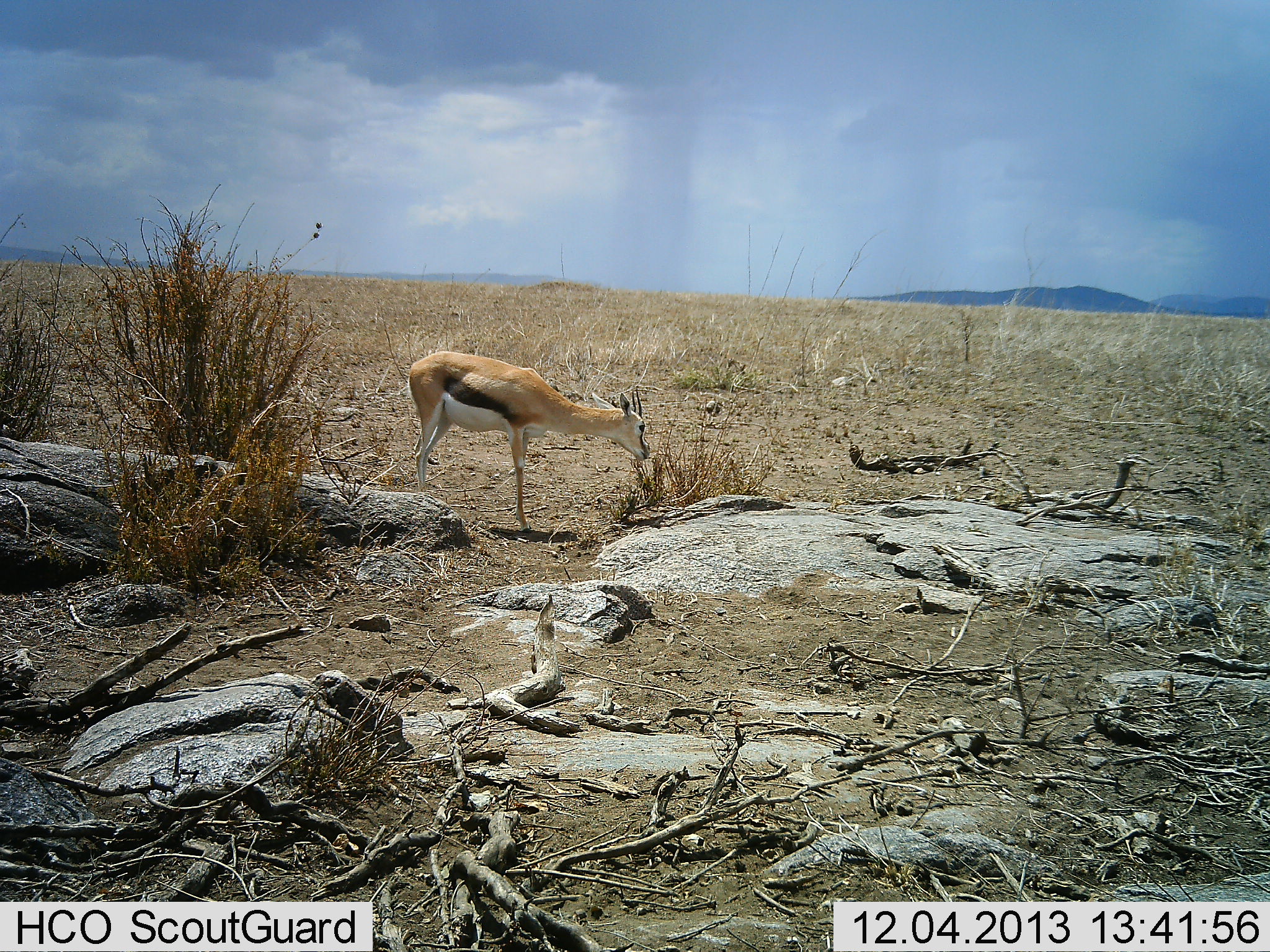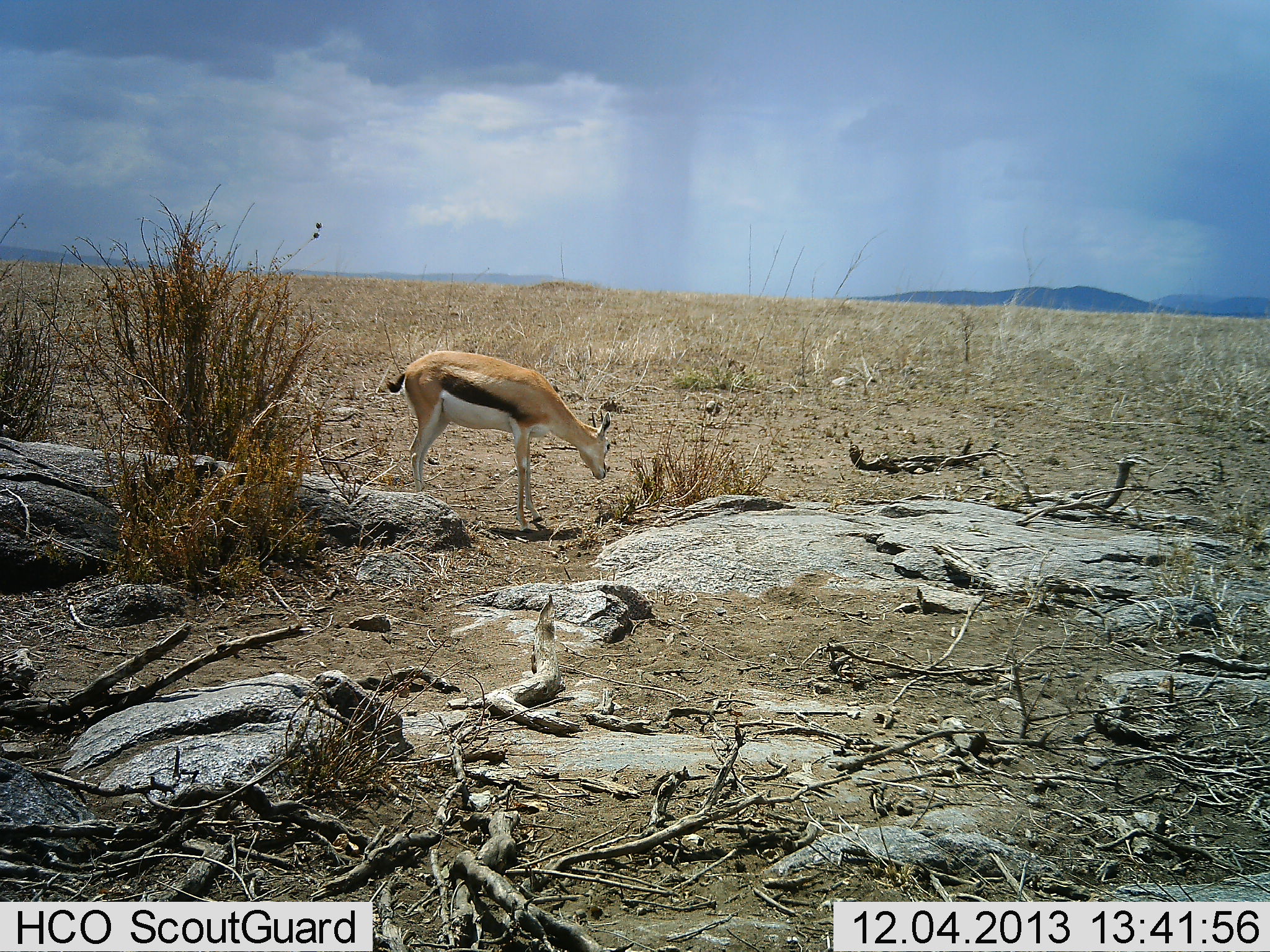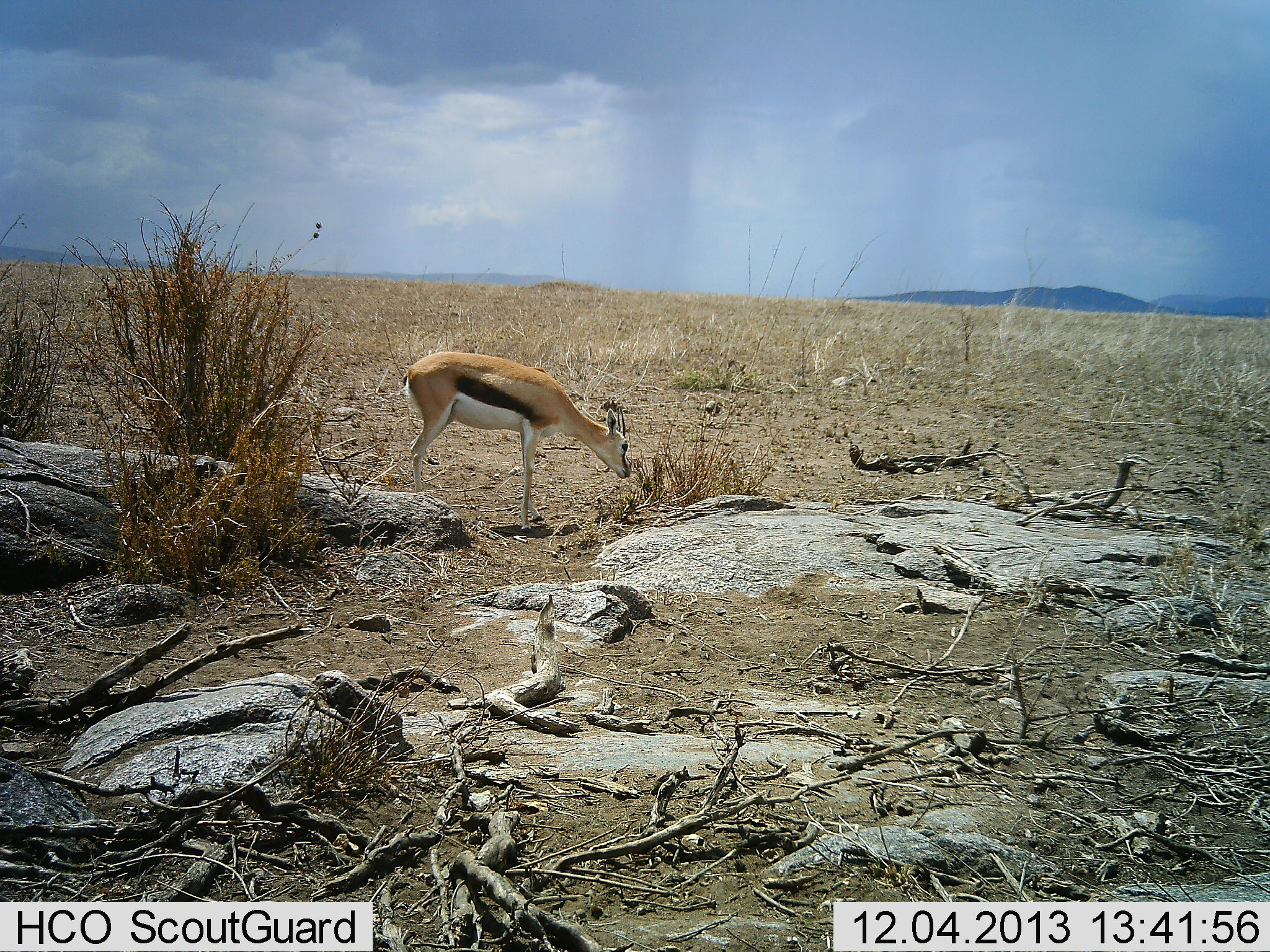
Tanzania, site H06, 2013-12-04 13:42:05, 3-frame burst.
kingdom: Animalia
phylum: Chordata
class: Mammalia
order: Artiodactyla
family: Bovidae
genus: Eudorcas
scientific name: Eudorcas thomsonii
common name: thomson's gazelle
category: gazellethomsons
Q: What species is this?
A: Gazellethomsons (thomson's gazelle) (Eudorcas thomsonii).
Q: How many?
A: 1.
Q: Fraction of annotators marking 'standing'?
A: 50%.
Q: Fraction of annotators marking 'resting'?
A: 0%.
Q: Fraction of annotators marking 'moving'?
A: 10%.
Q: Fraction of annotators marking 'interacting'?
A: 0%.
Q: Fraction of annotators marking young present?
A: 0%.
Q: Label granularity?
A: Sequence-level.